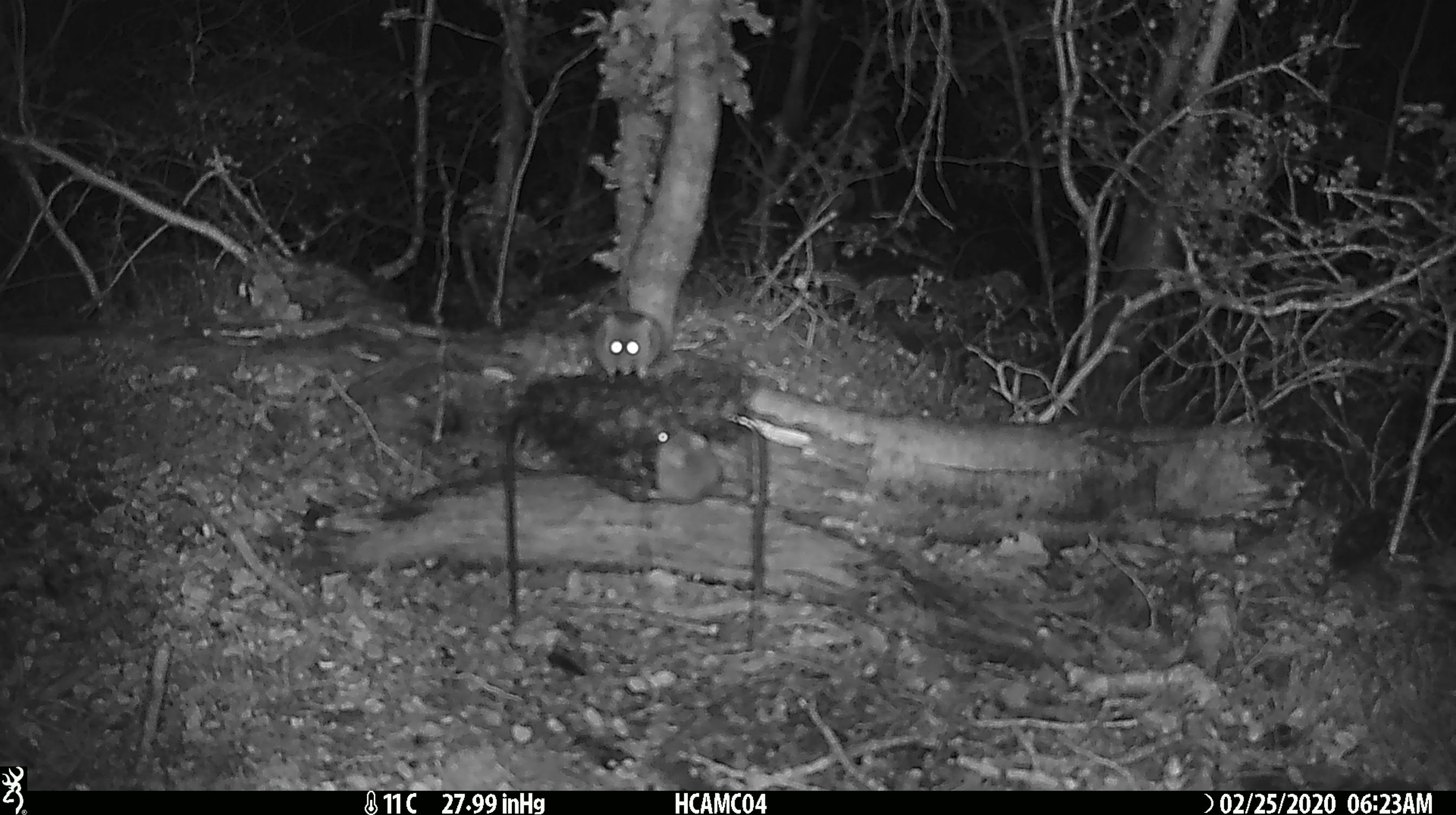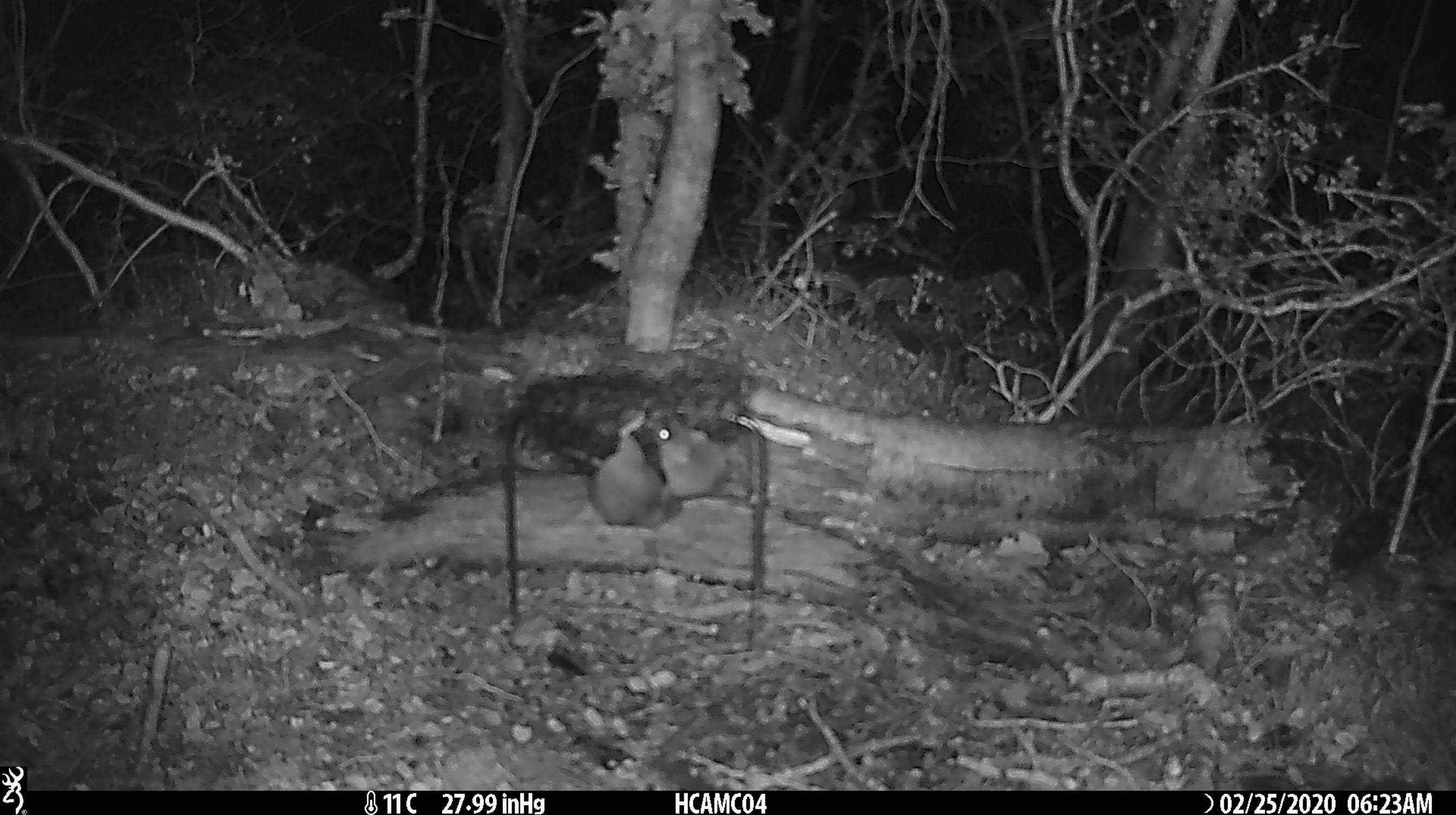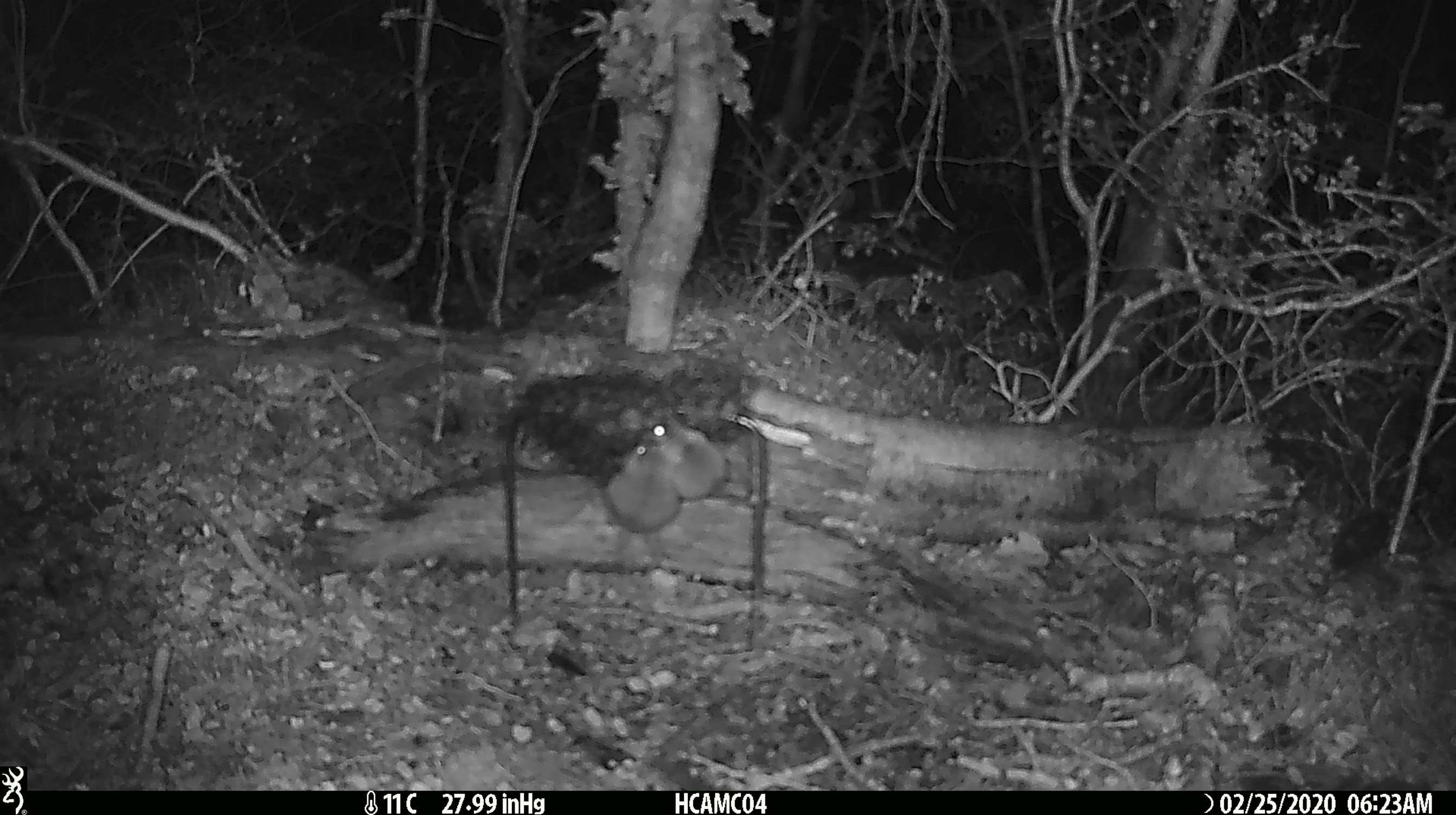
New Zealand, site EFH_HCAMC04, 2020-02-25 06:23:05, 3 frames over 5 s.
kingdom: Animalia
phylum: Chordata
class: Mammalia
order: Rodentia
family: Muridae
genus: Mus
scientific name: Mus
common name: mouse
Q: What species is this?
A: Mouse (Mus).